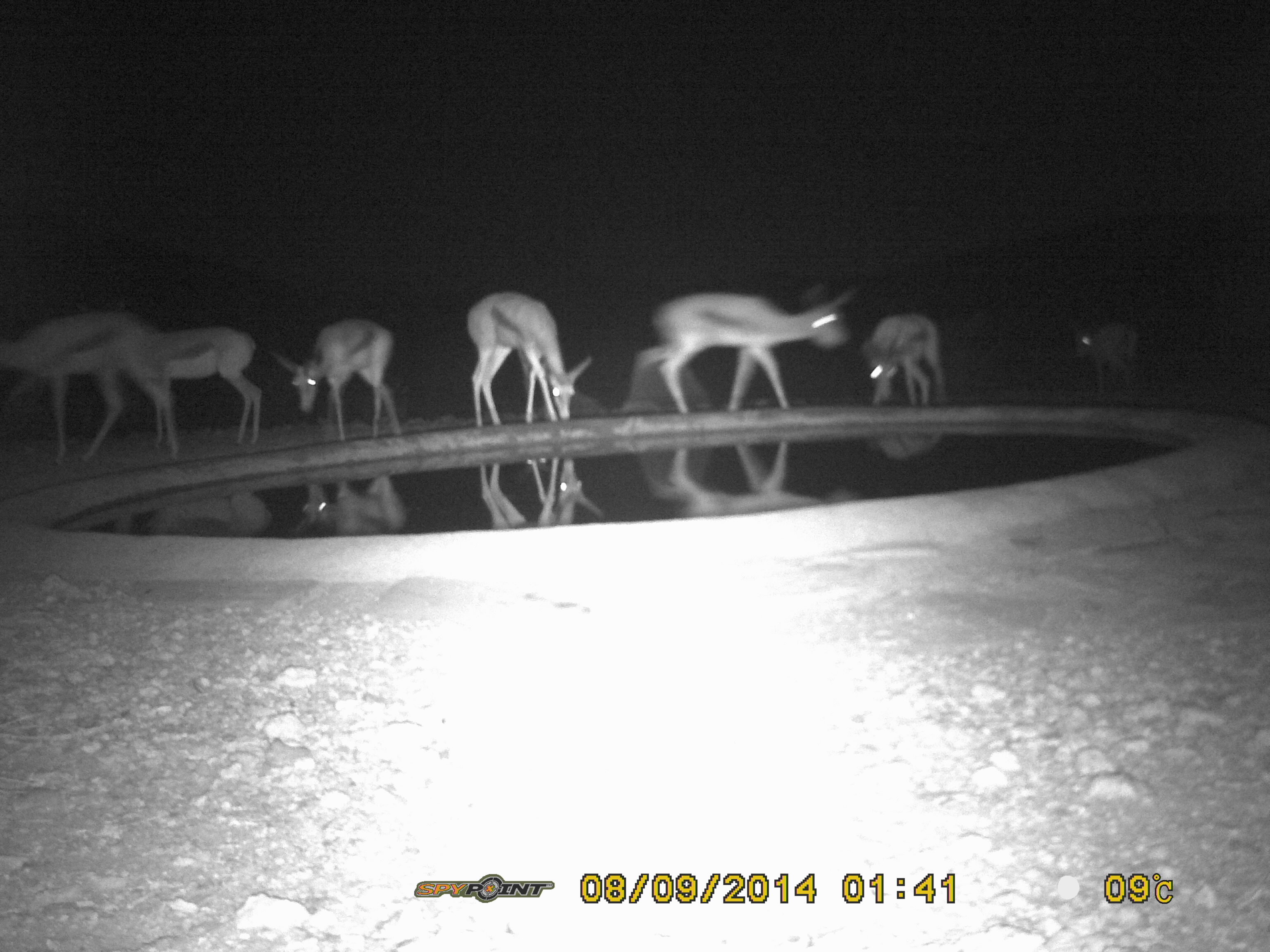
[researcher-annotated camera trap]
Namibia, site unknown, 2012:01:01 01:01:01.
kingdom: Animalia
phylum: Chordata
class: Mammalia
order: Artiodactyla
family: Bovidae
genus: Antidorcas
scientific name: Antidorcas marsupialis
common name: springbok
Antidorcas marsupialis (springbok).